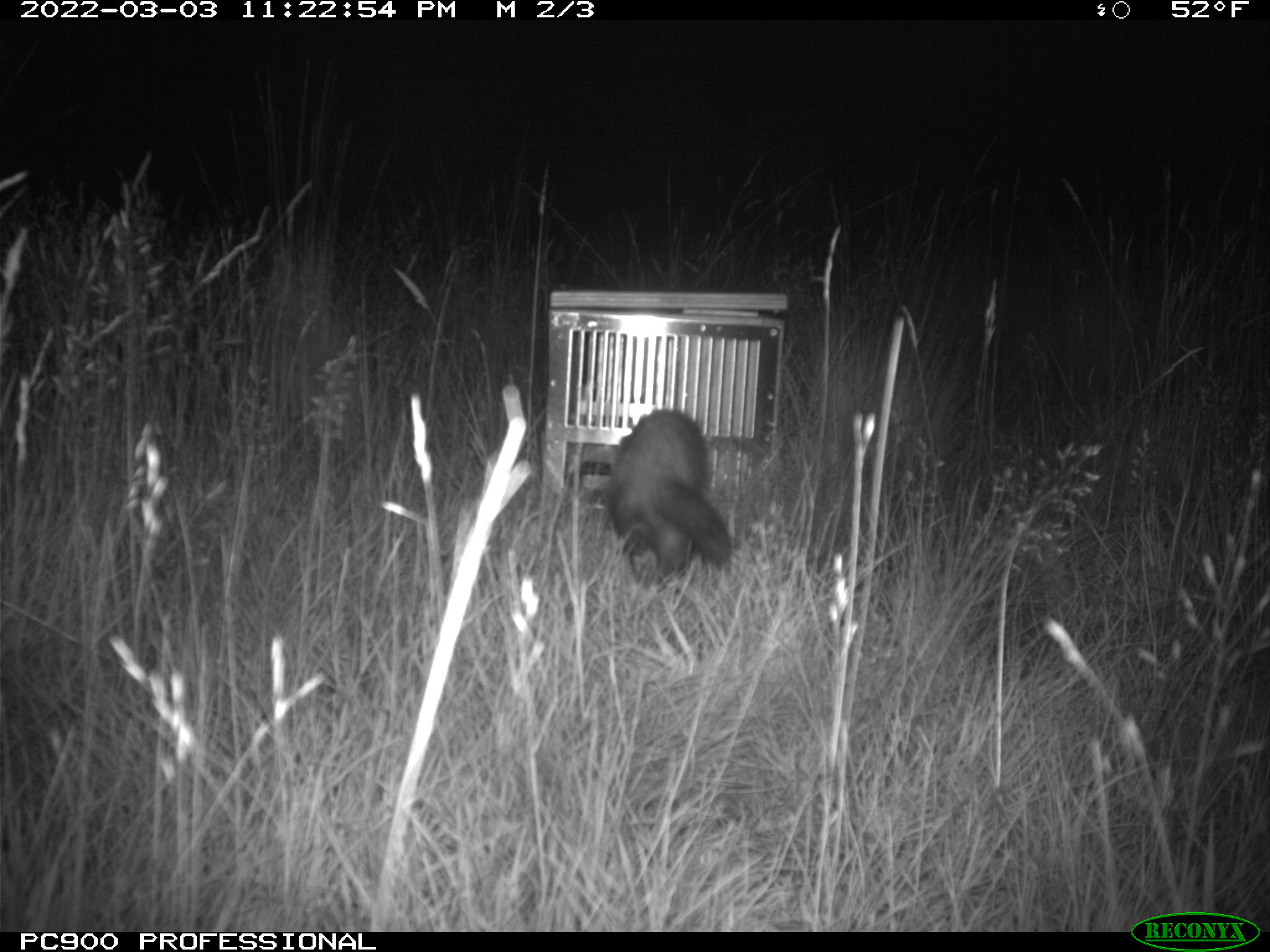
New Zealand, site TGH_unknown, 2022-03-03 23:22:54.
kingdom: Animalia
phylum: Chordata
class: Mammalia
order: Carnivora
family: Mustelidae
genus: Mustela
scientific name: Mustela furo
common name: ferret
Ferret (Mustela furo).